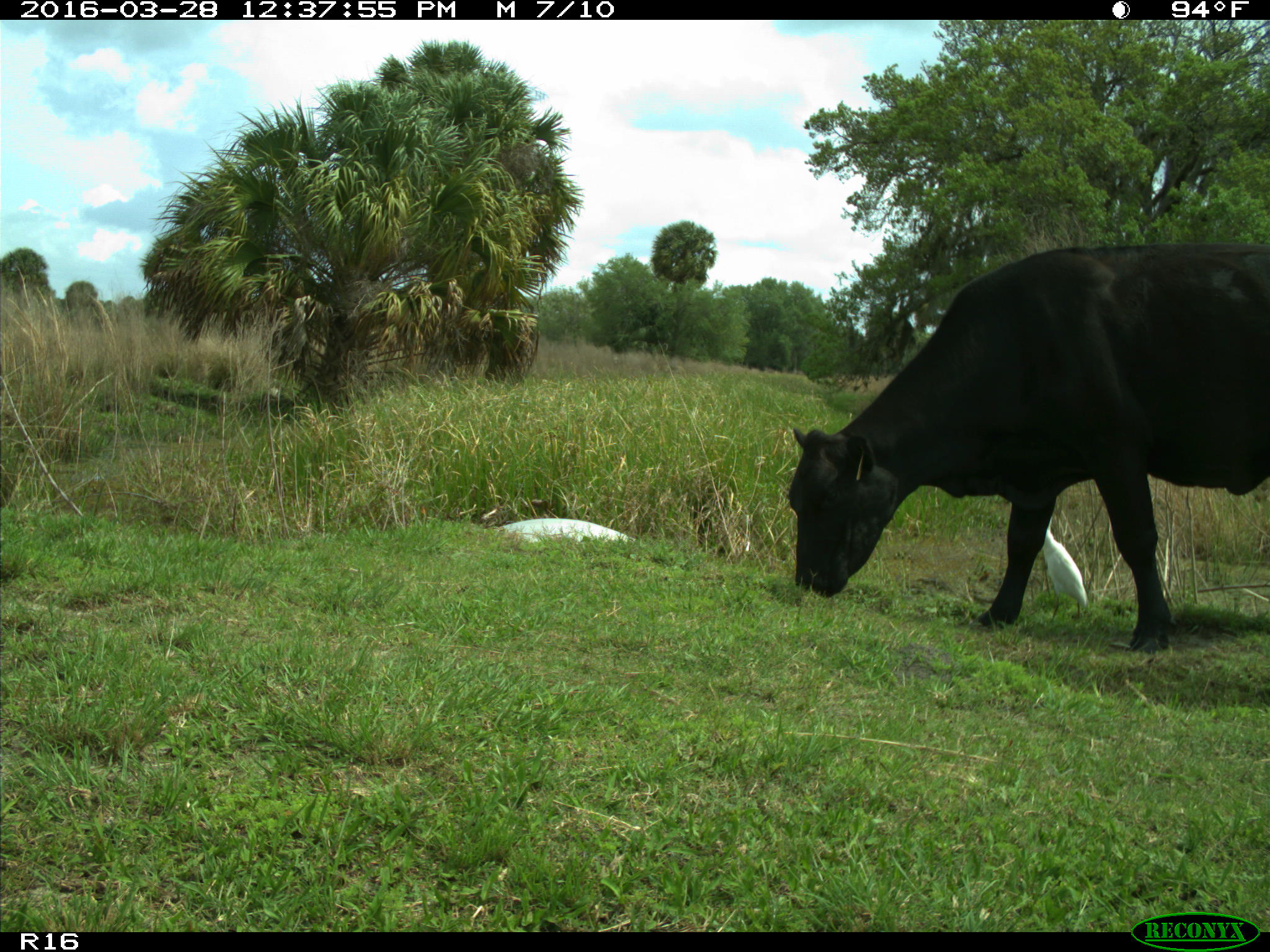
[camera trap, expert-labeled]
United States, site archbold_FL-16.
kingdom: Animalia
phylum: Chordata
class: Mammalia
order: Artiodactyla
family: Bovidae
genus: Bos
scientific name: Bos taurus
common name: domestic cow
Bos taurus (domestic cow).